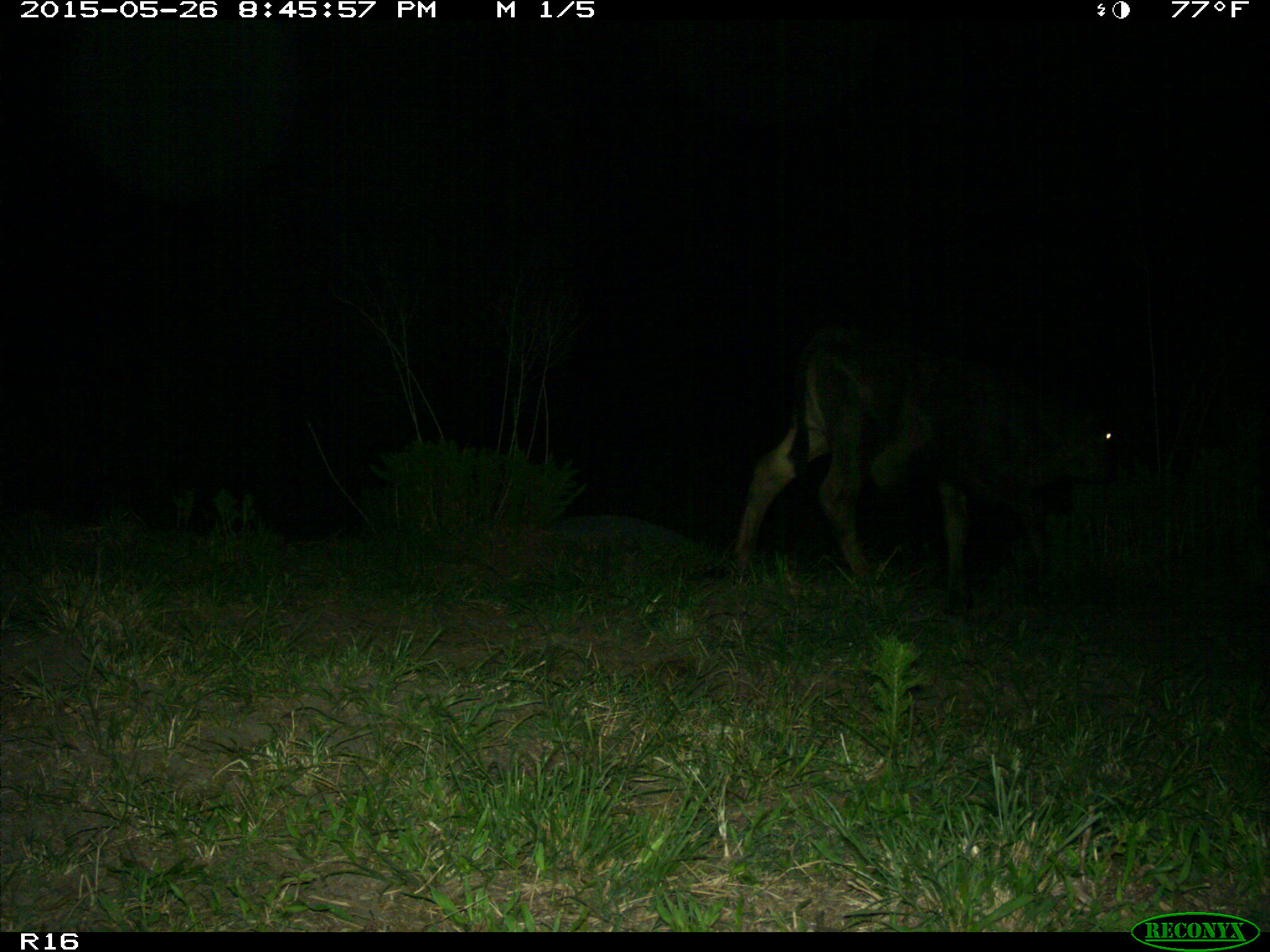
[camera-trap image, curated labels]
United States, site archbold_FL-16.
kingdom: Animalia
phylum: Chordata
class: Mammalia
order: Artiodactyla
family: Bovidae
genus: Bos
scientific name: Bos taurus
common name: domestic cow